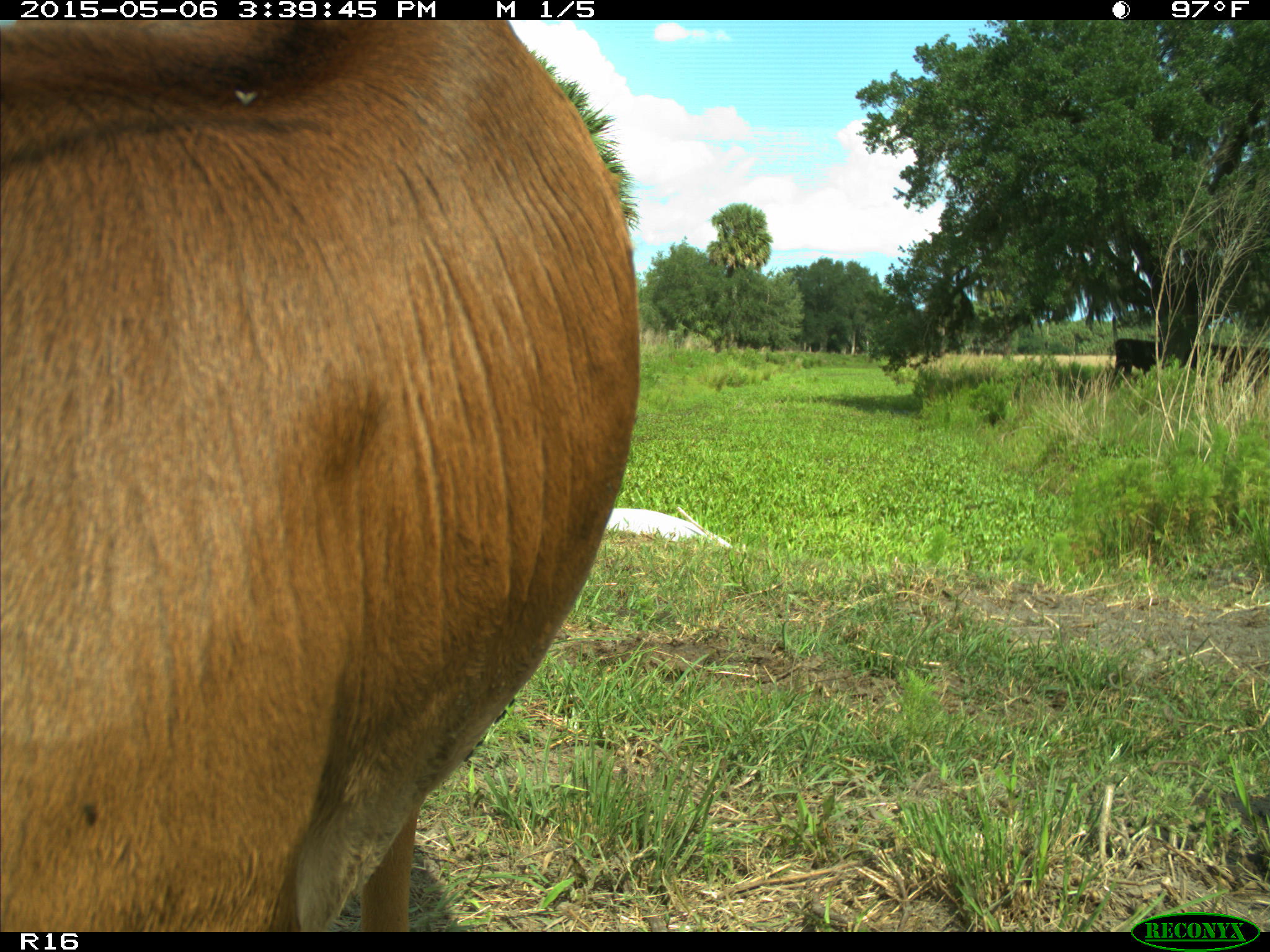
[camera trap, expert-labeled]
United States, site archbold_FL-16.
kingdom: Animalia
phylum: Chordata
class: Mammalia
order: Artiodactyla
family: Bovidae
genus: Bos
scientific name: Bos taurus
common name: domestic cow